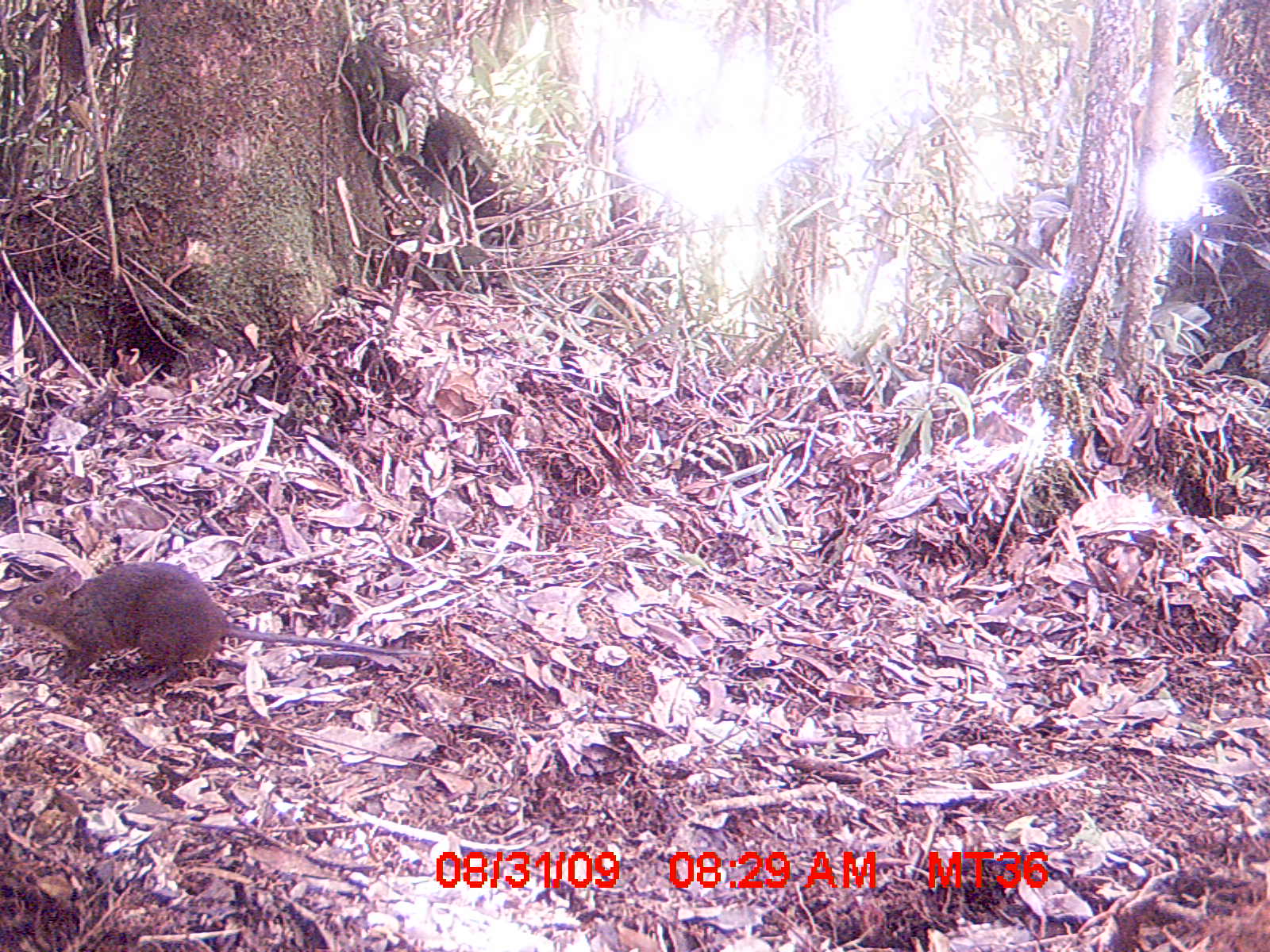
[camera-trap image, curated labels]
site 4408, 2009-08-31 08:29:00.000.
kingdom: Animalia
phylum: Chordata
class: Aves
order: Cuculiformes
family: Cuculidae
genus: Coua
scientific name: Coua serriana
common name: red-breasted coua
Coua serriana (red-breasted coua), count 1.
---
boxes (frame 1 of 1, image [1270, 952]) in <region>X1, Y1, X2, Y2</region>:
coua serriana: <region>0, 560, 422, 696</region>